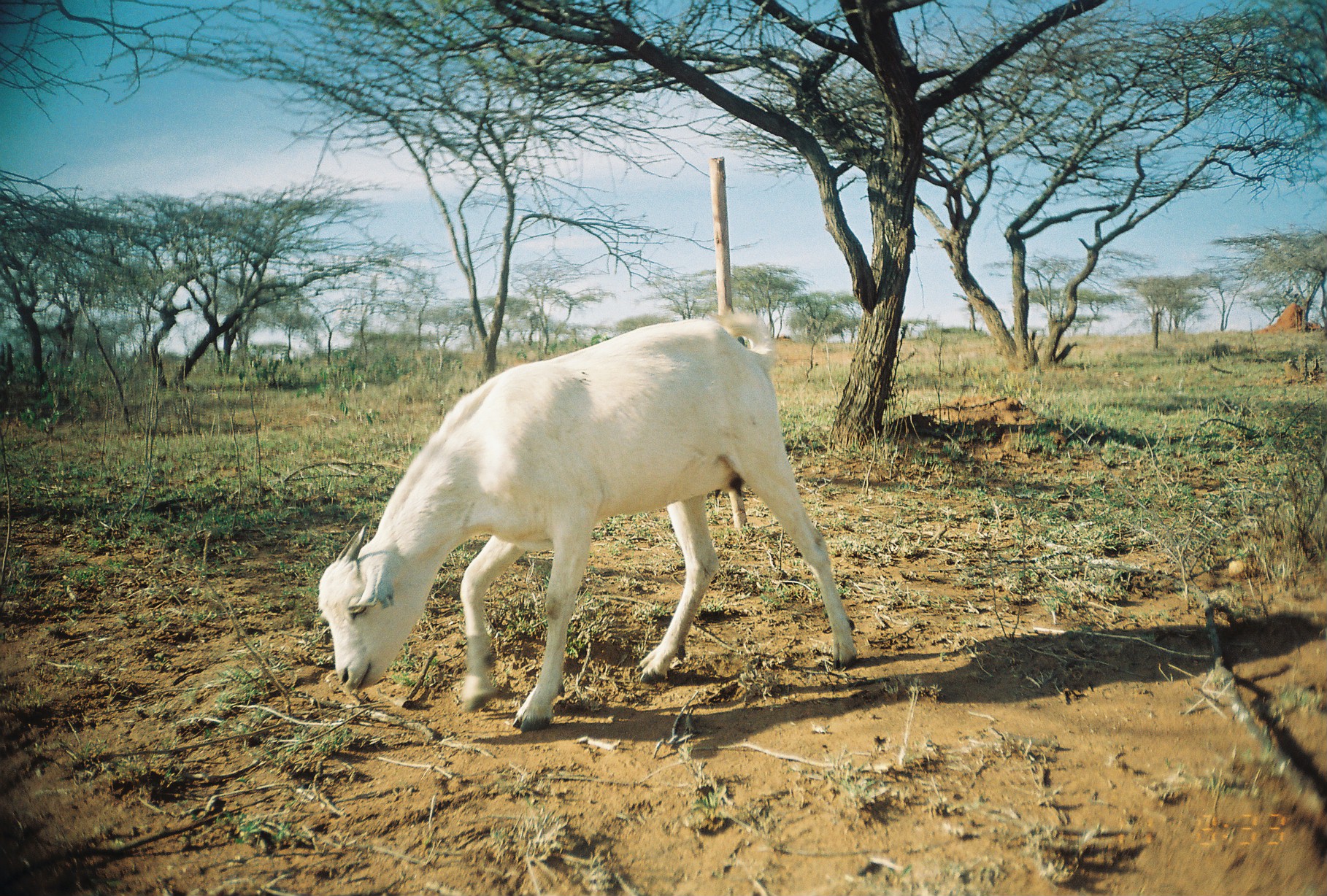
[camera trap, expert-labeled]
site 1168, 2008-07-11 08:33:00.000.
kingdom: Animalia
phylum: Chordata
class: Mammalia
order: Artiodactyla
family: Bovidae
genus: Capra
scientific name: Capra aegagrus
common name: wild goat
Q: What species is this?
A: Capra aegagrus (wild goat).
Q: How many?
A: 1.